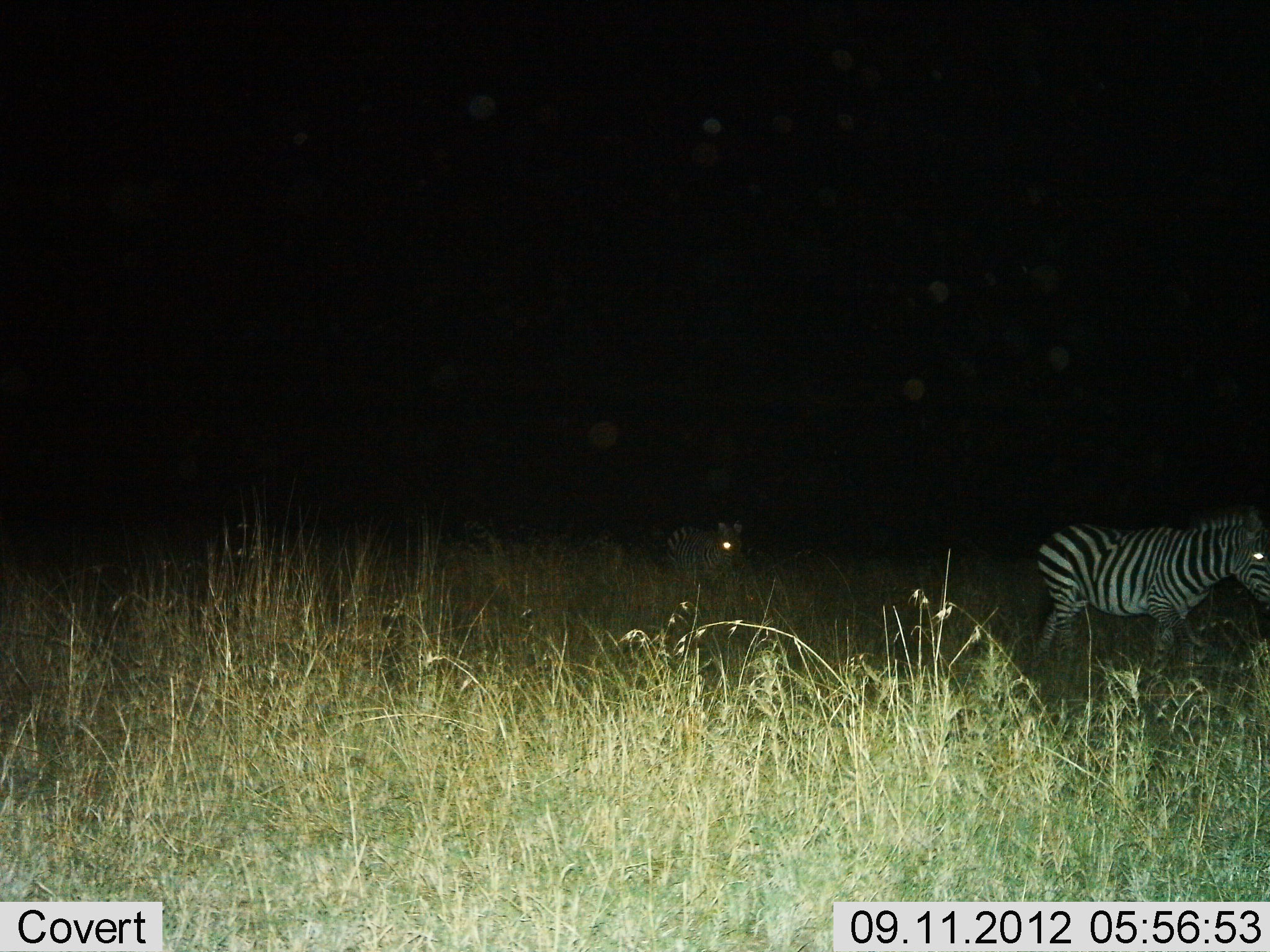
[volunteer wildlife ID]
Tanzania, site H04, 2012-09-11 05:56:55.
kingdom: Animalia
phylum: Chordata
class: Mammalia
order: Perissodactyla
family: Equidae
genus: Equus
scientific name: Equus quagga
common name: plains zebra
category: zebra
Zebra (plains zebra) (Equus quagga), count 2. Behavior (volunteer vote fractions): standing 10%, resting 0%, moving 90%, interacting 0%. Young present (vote fraction): 0%. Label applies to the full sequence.